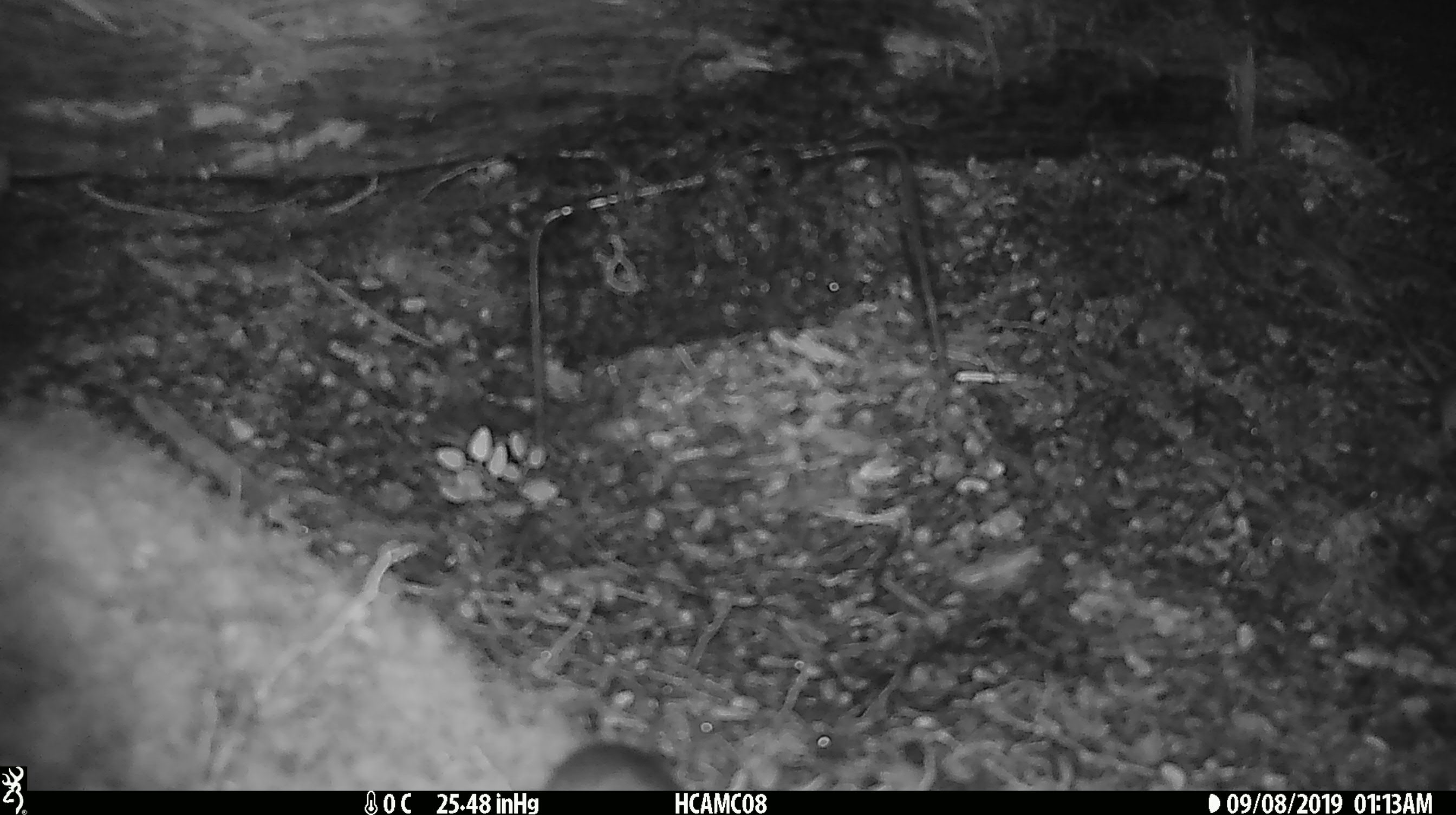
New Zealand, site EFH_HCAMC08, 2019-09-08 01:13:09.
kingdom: Animalia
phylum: Chordata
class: Mammalia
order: Rodentia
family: Muridae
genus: Mus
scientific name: Mus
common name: mouse